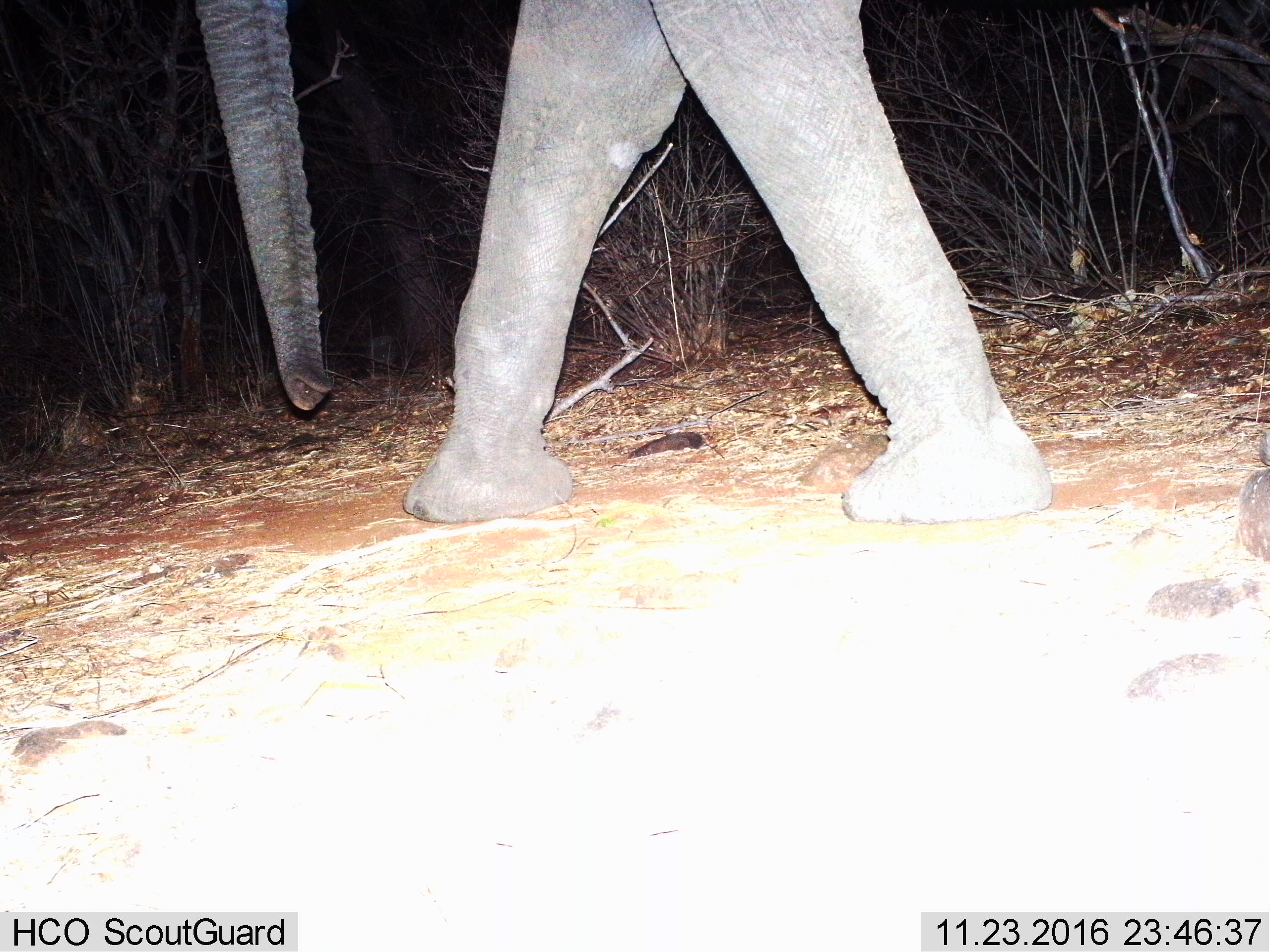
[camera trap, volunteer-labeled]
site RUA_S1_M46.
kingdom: Animalia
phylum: Chordata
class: Mammalia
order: Proboscidea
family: Elephantidae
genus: Loxodonta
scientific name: Loxodonta africana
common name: african bush elephant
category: elephant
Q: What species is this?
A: Elephant (african bush elephant) (Loxodonta africana).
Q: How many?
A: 1.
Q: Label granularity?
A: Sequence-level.